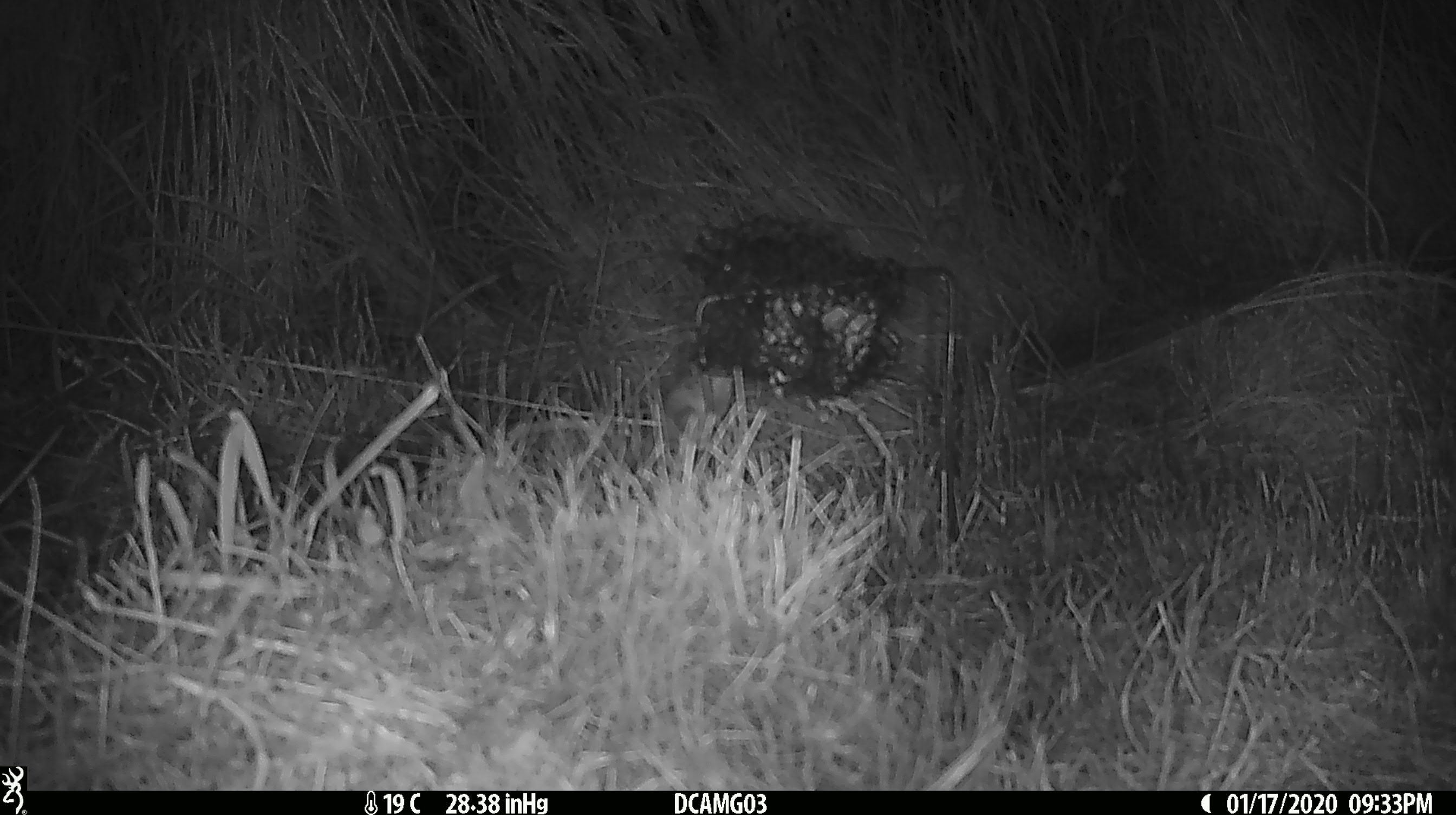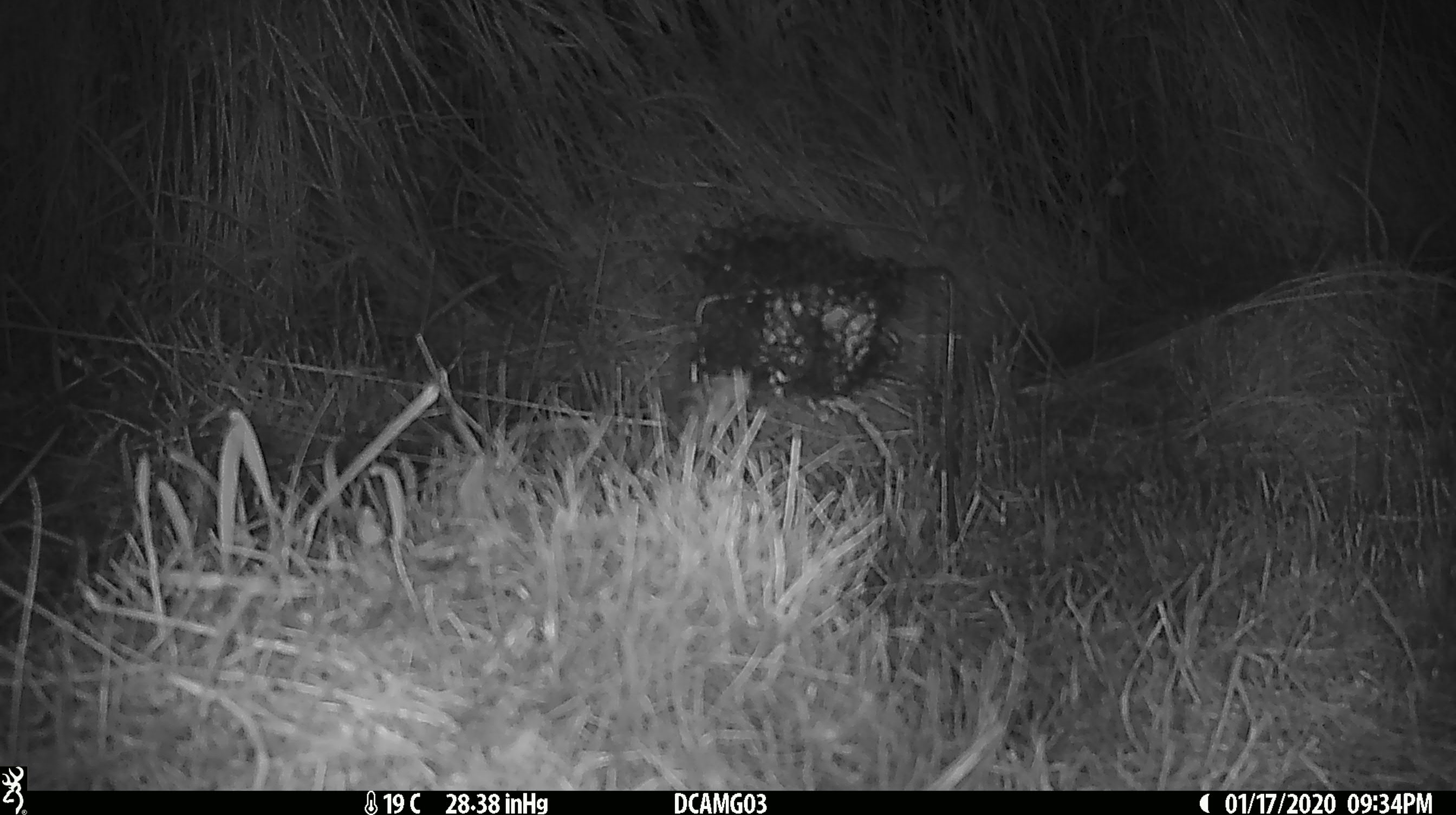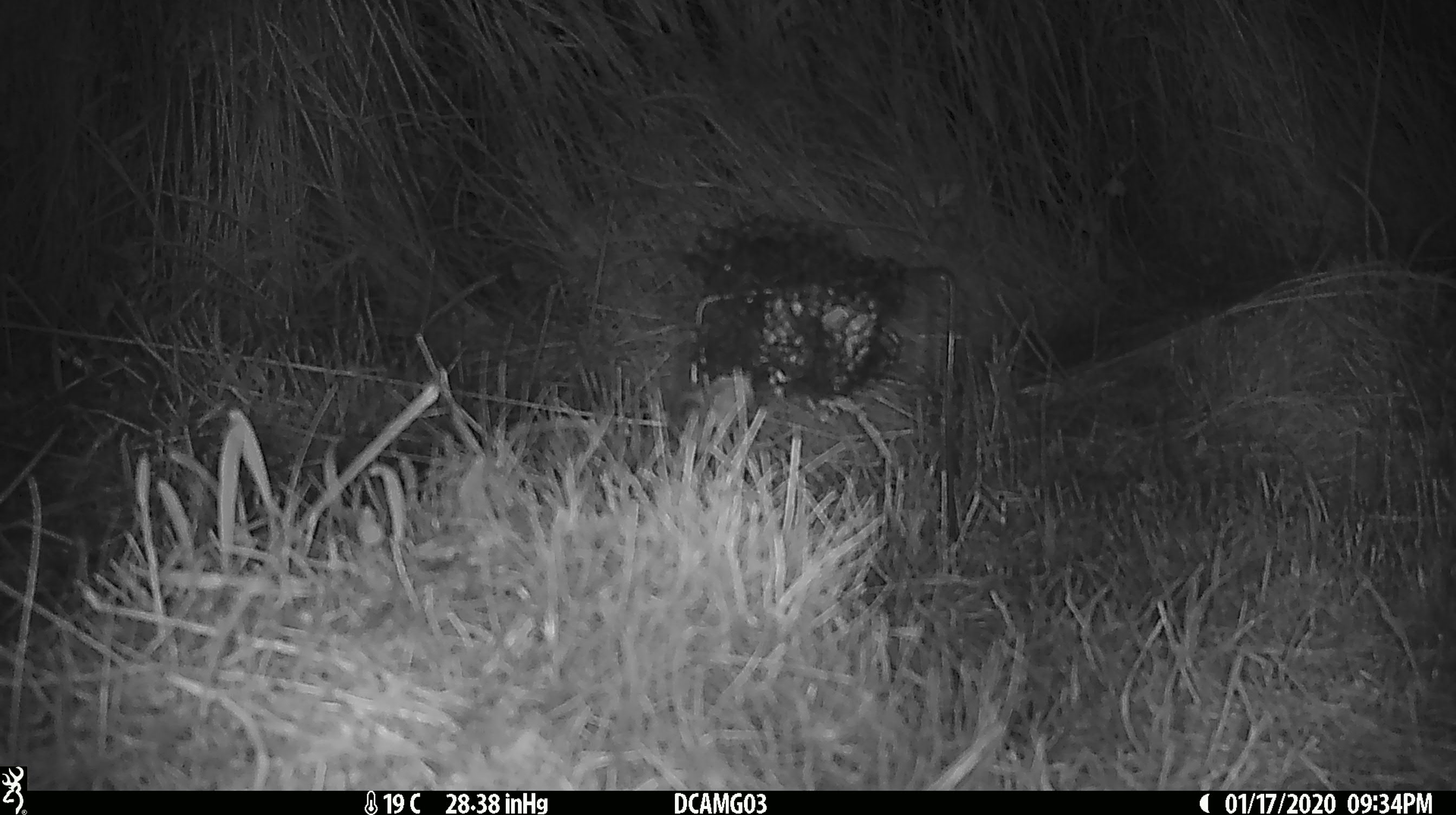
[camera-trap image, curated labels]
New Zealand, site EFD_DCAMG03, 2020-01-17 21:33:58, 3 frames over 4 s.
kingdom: Animalia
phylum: Chordata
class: Mammalia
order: Rodentia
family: Muridae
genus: Mus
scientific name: Mus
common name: mouse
Mouse (Mus).